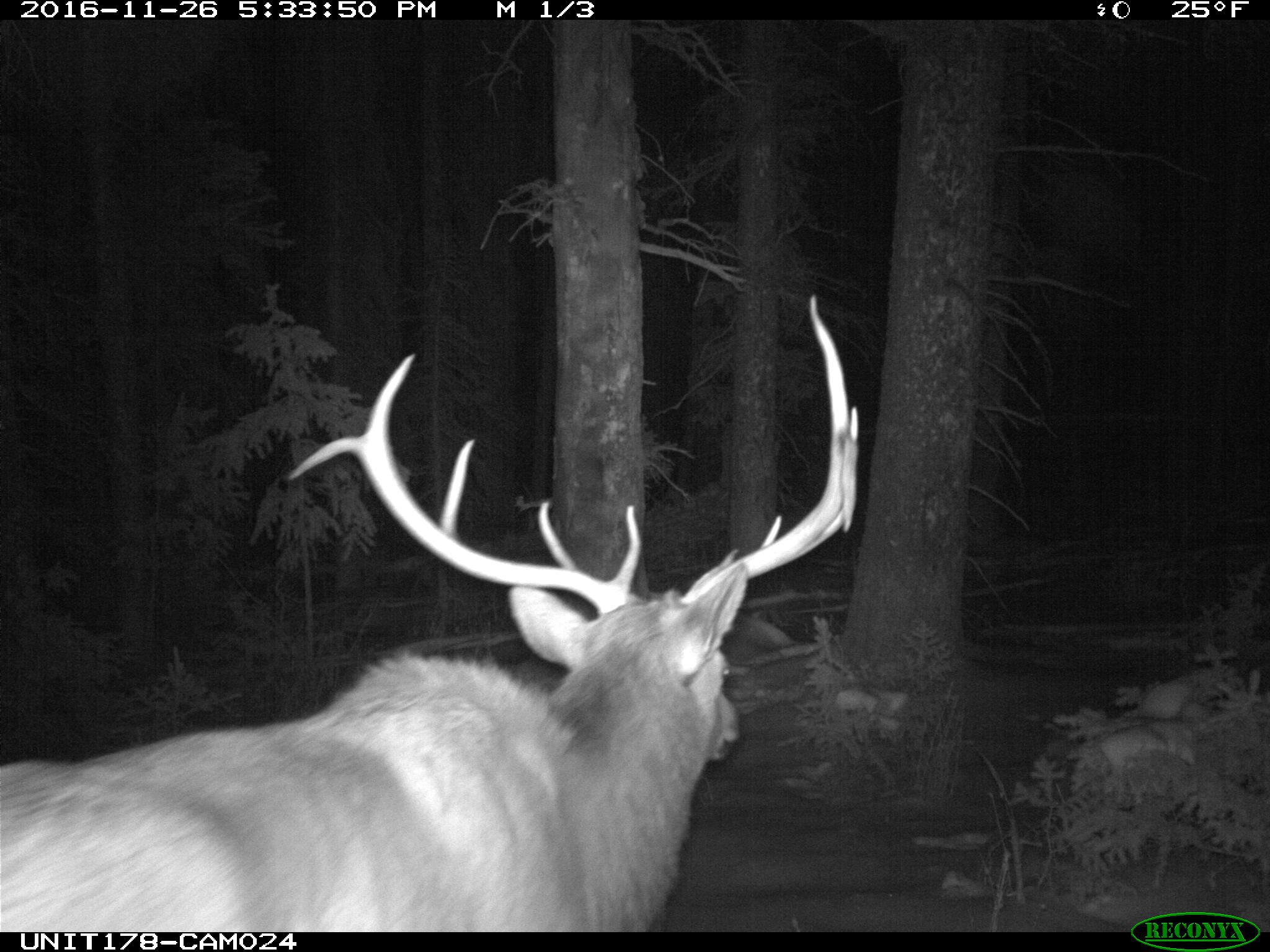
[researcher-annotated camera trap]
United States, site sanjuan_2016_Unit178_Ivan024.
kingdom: Animalia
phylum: Chordata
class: Mammalia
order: Artiodactyla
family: Cervidae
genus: Cervus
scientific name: Cervus elaphus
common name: red deer